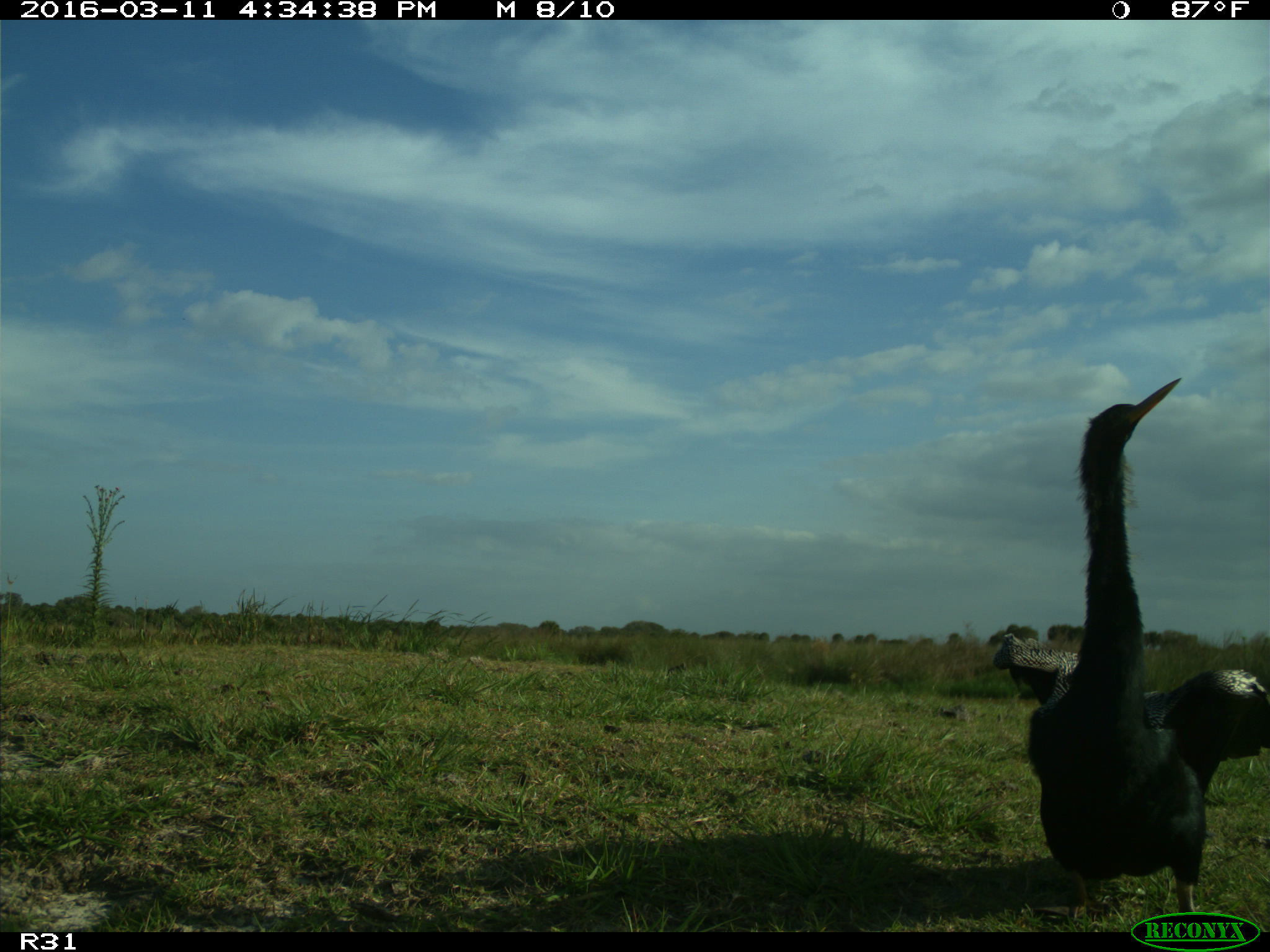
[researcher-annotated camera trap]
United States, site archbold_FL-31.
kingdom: Animalia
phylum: Chordata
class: Aves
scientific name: Aves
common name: birds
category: unidentified bird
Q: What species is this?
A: Unidentified bird (birds) (Aves).